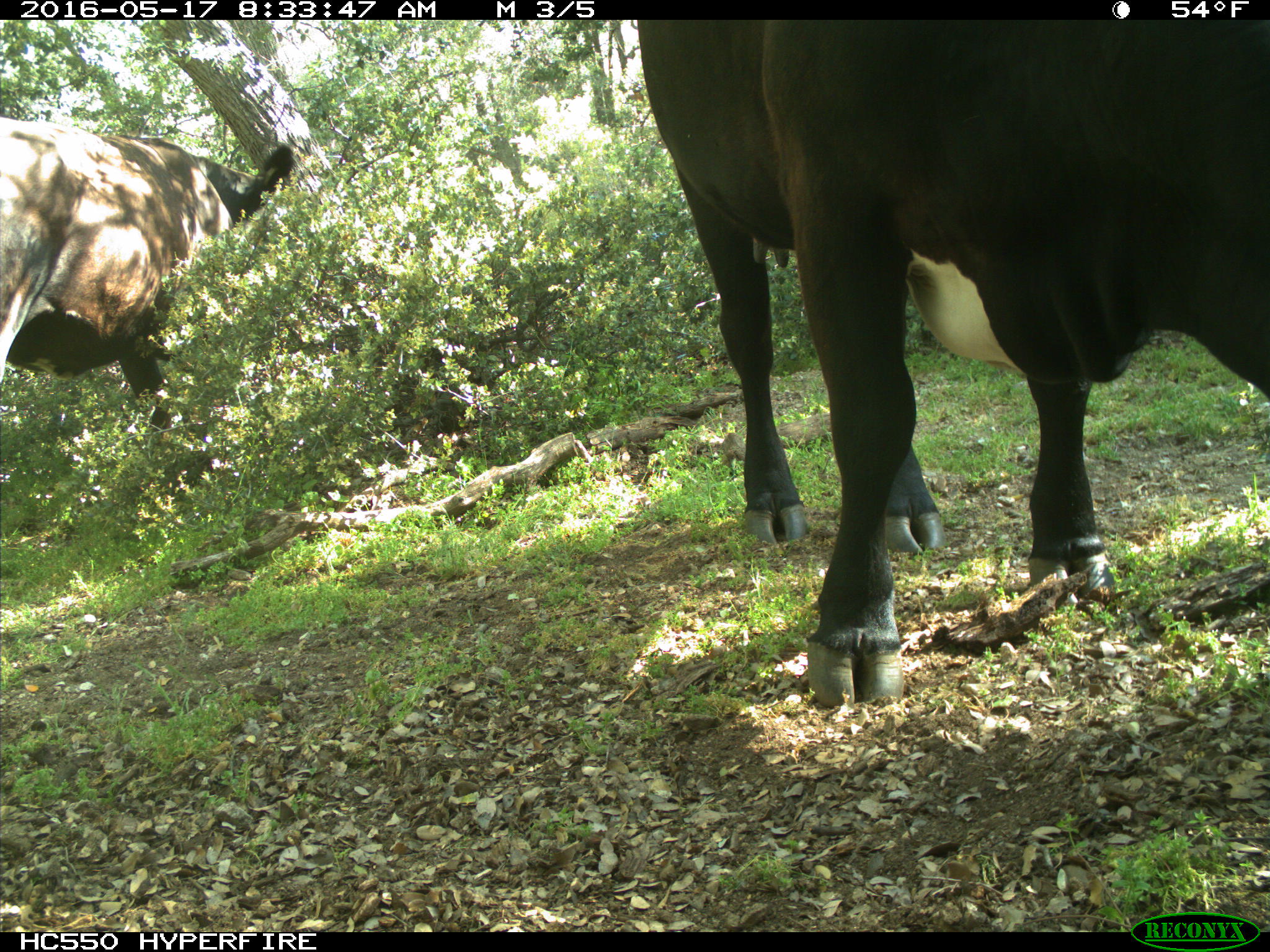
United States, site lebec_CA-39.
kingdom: Animalia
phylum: Chordata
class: Mammalia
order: Artiodactyla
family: Bovidae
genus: Bos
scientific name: Bos taurus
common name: domestic cow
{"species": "Bos taurus (domestic cow)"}